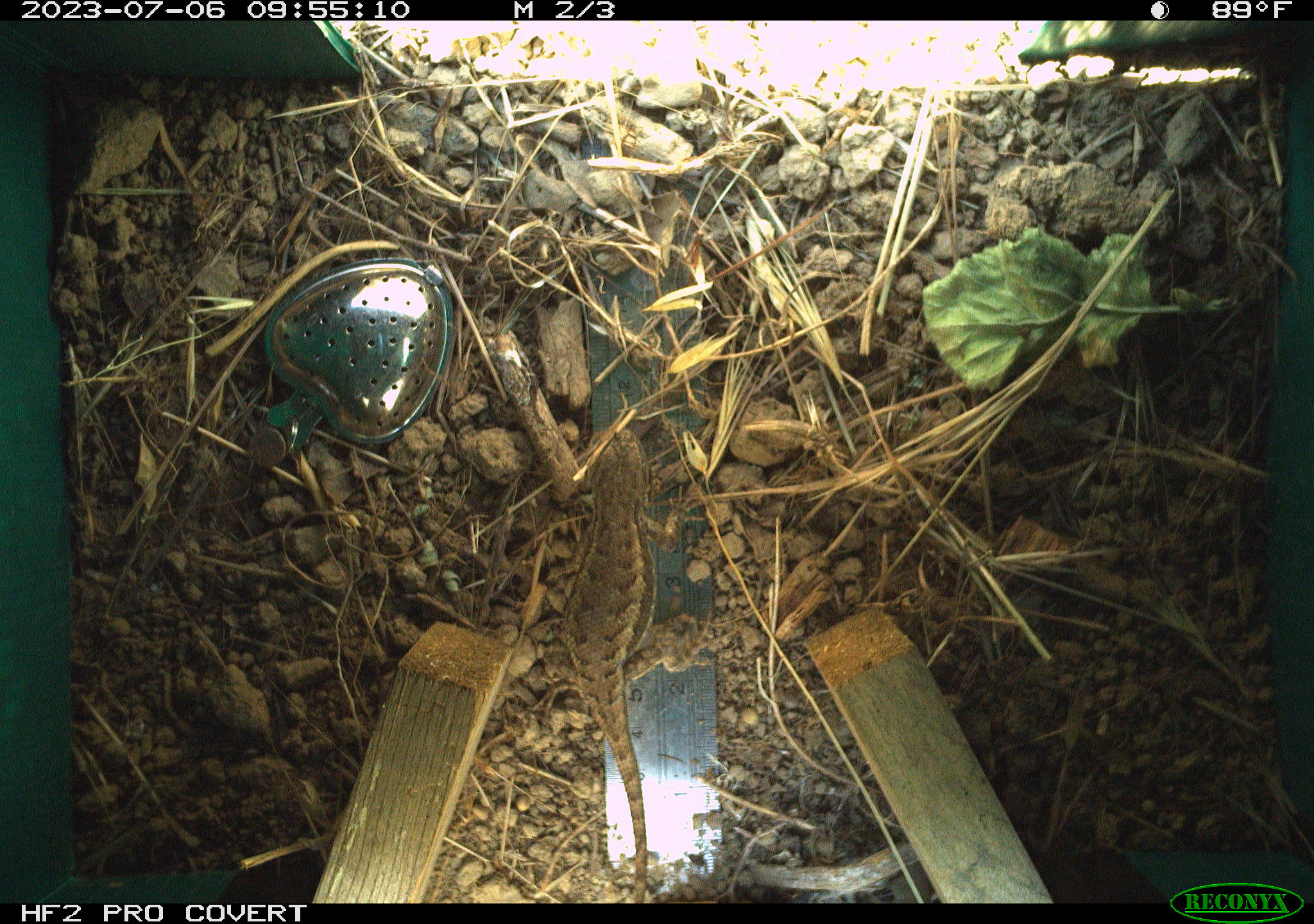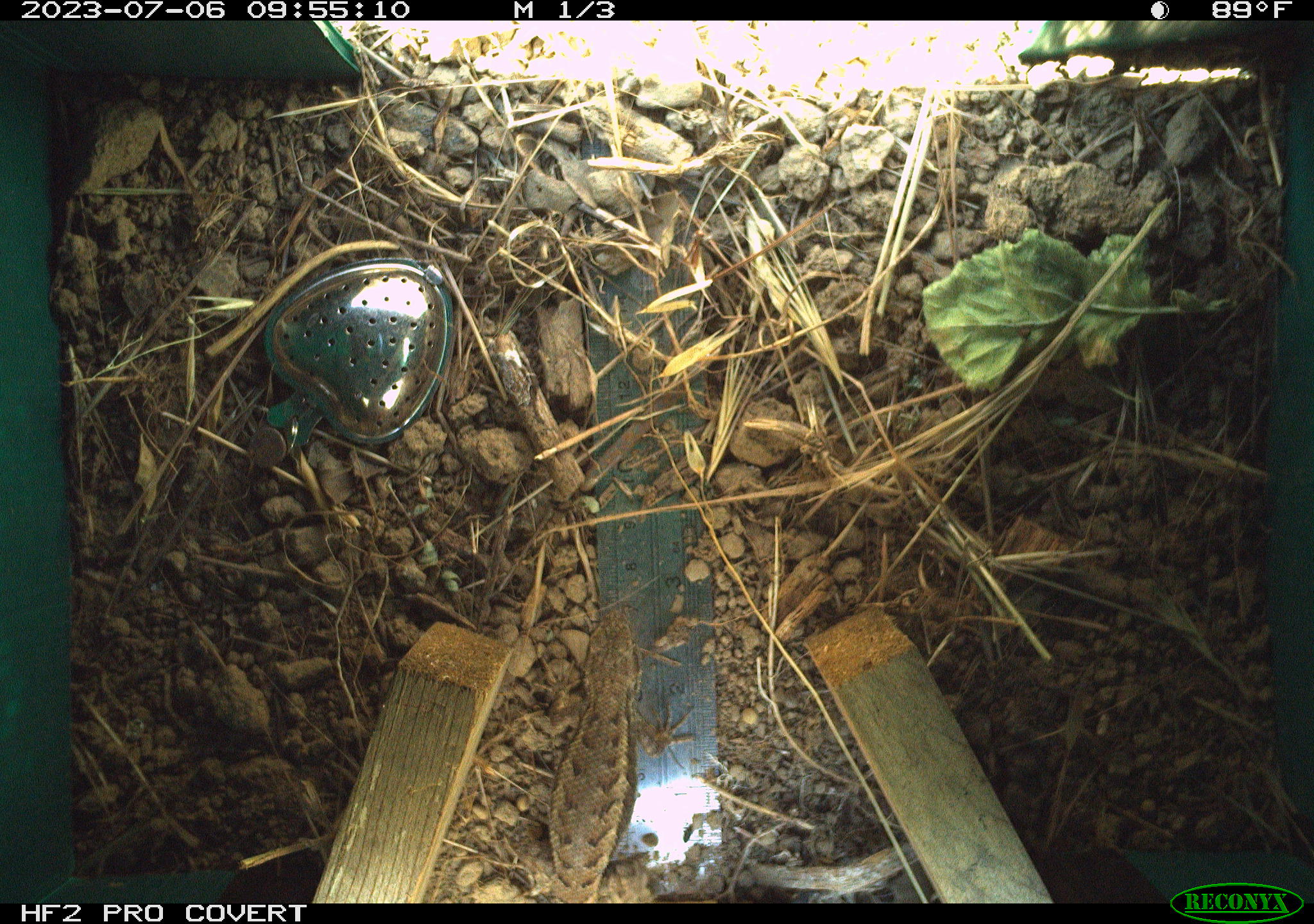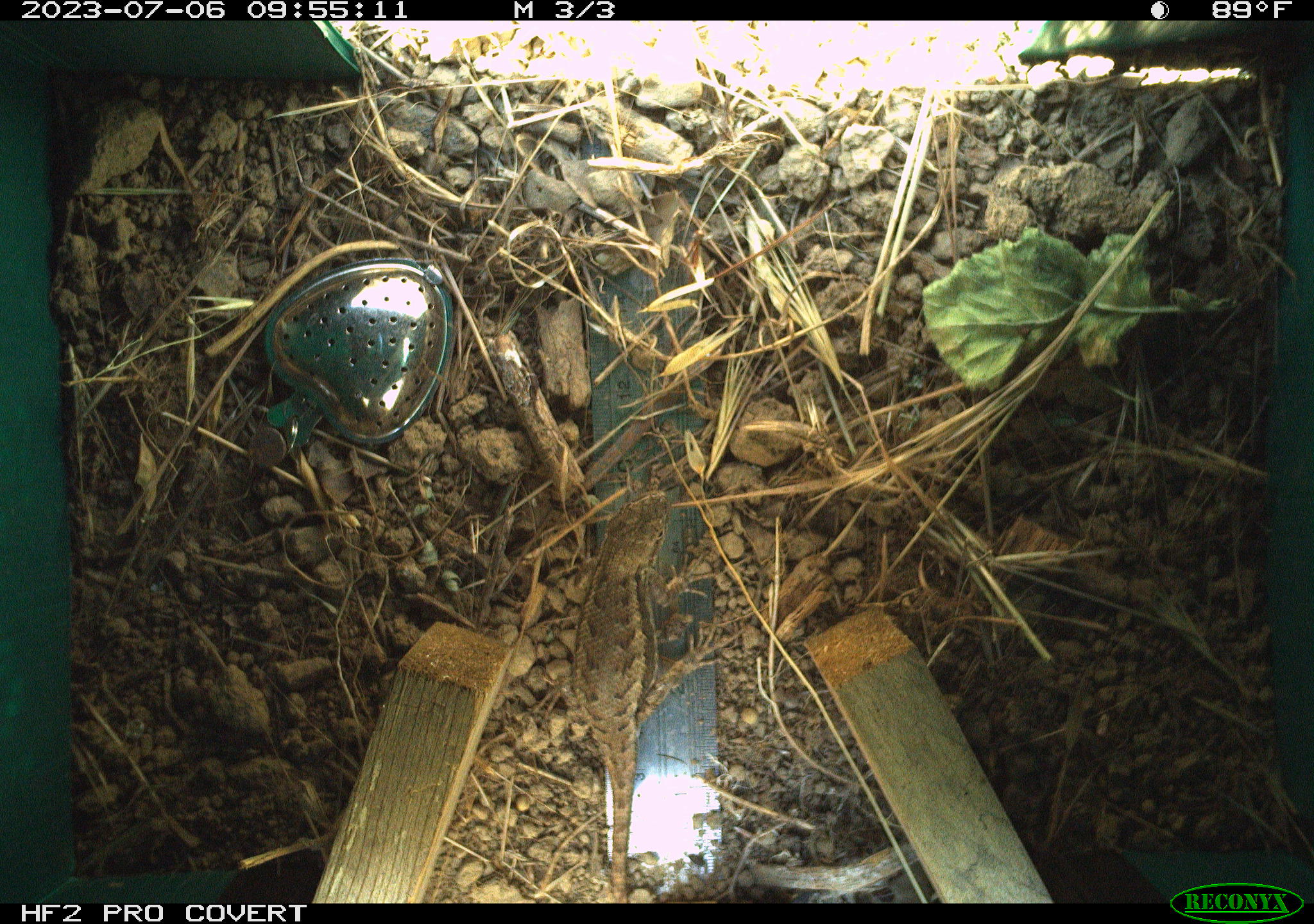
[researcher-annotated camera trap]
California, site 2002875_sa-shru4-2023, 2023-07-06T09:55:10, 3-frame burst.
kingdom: Animalia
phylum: Chordata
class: Reptilia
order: Squamata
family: Phrynosomatidae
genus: Sceloporus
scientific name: Sceloporus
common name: spiny lizards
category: sceloporus species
Sceloporus species (spiny lizards) (Sceloporus).